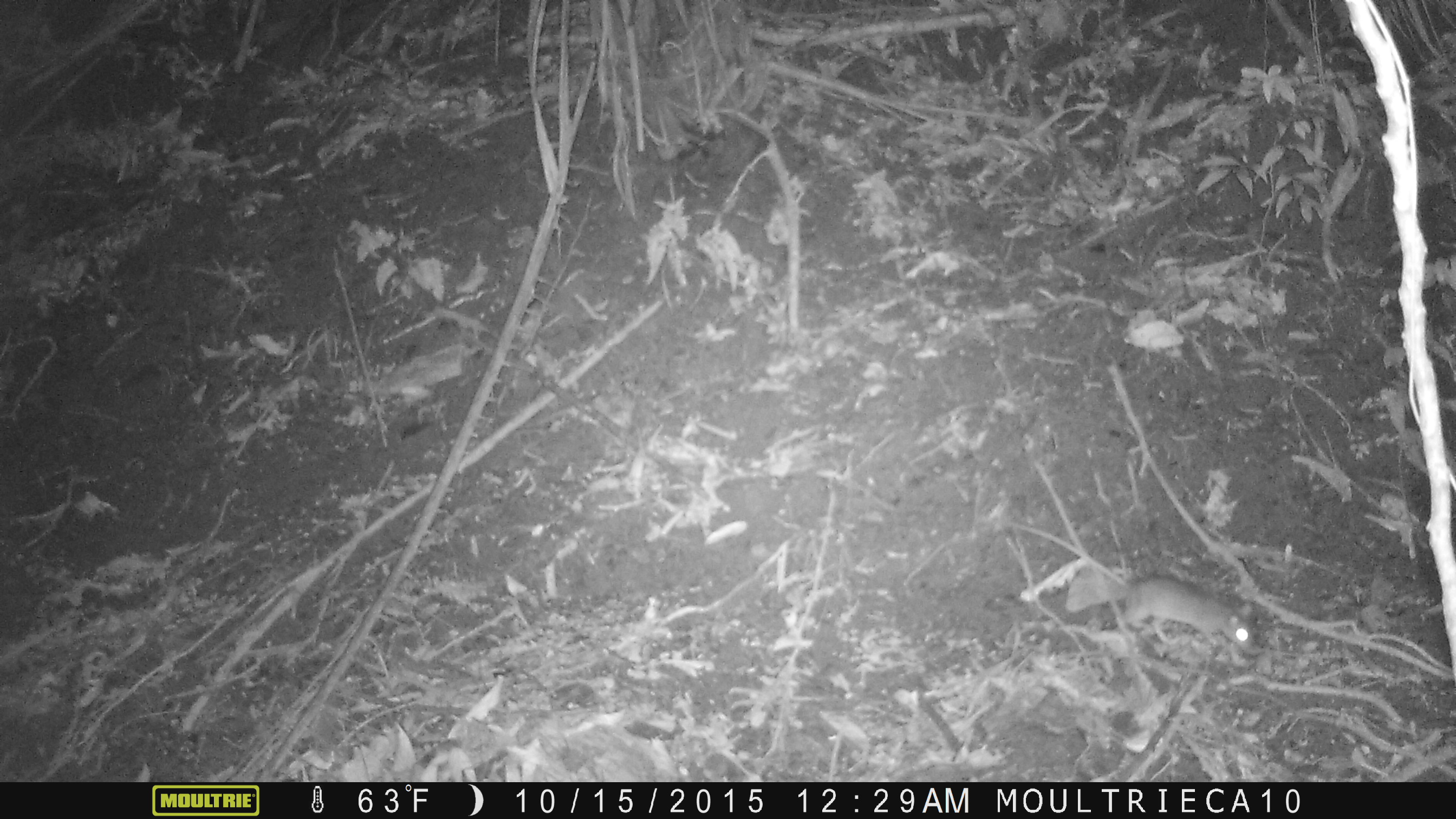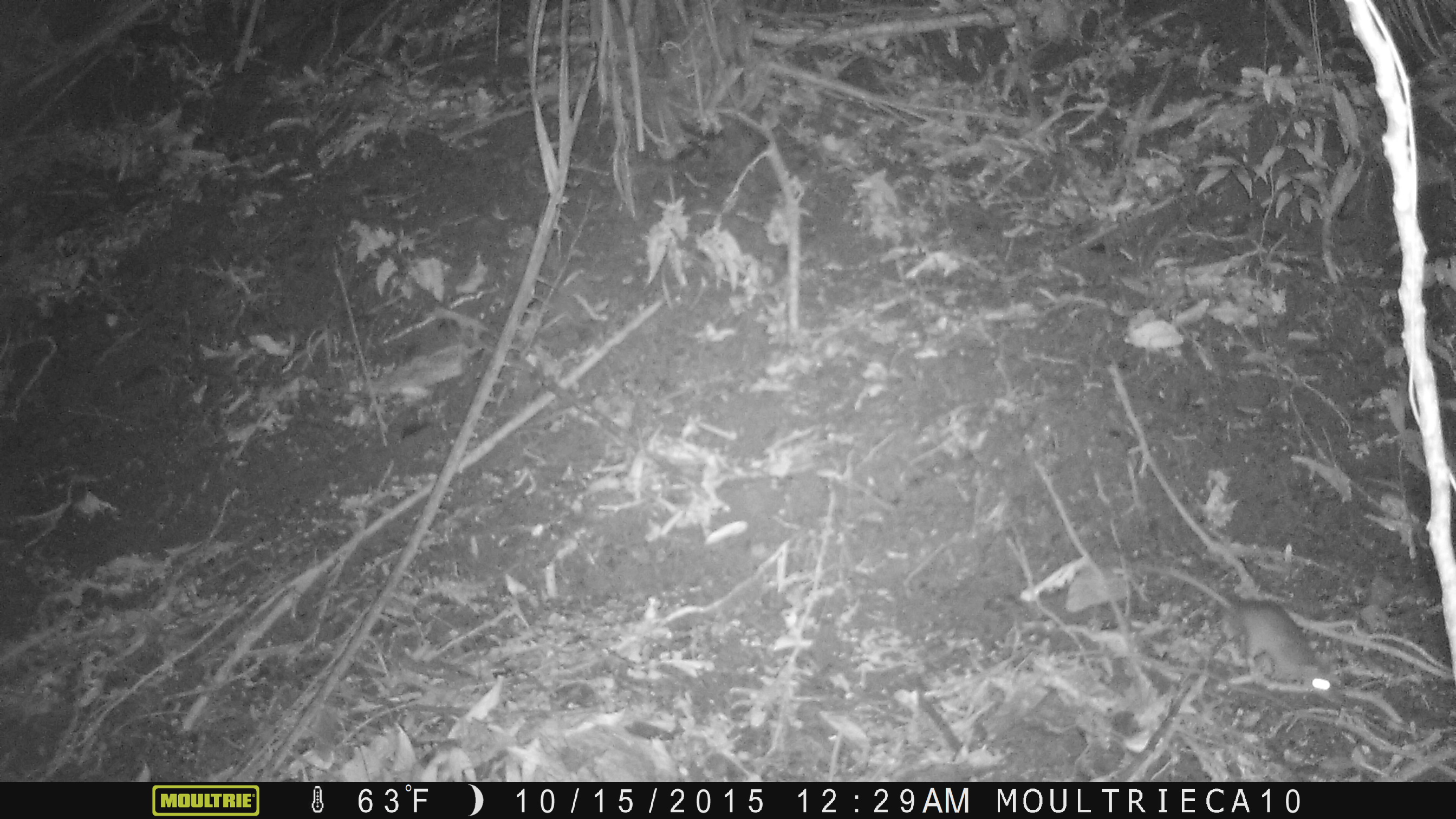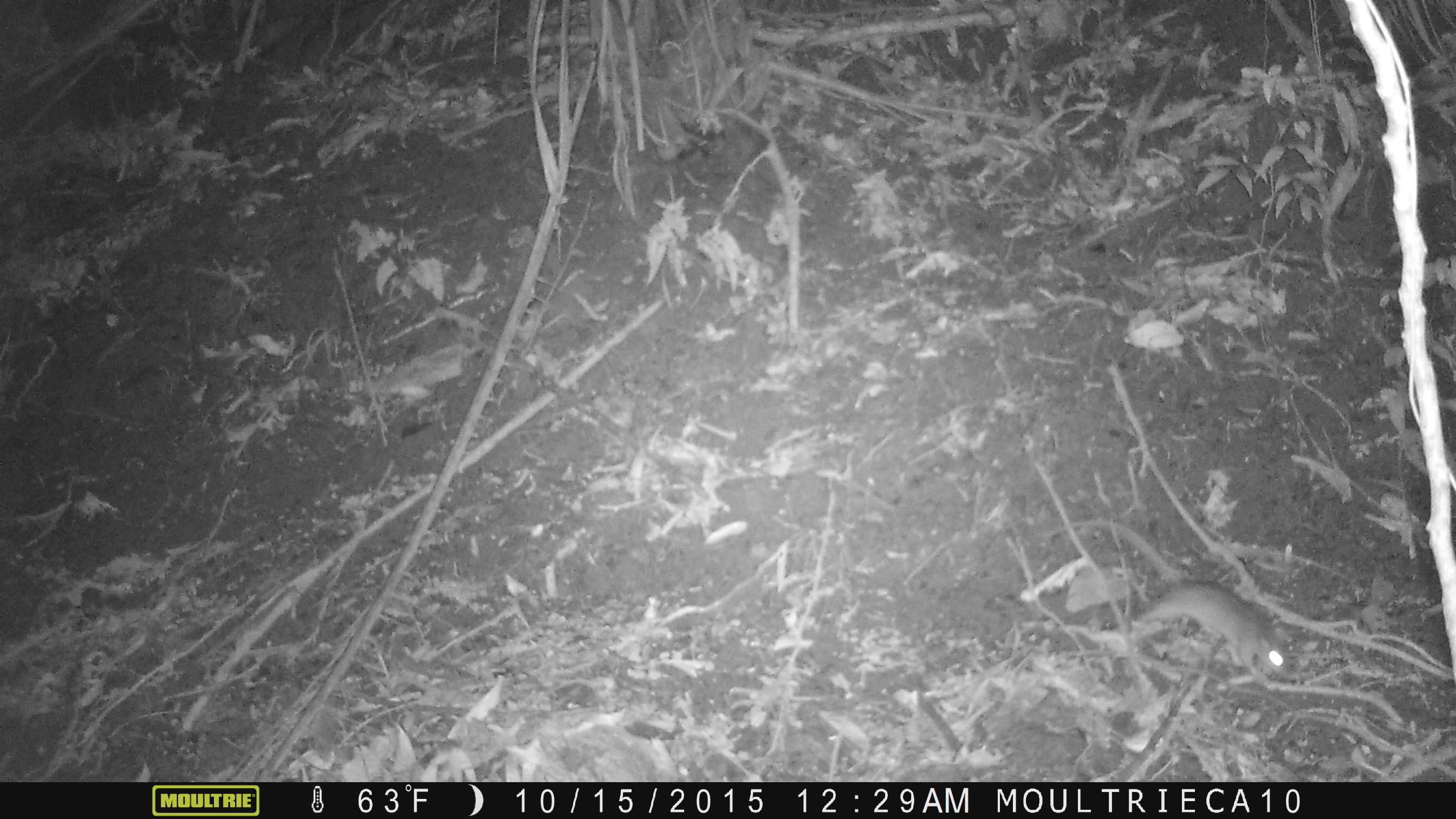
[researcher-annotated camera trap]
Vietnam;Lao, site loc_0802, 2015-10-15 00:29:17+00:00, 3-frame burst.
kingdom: Animalia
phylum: Chordata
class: Mammalia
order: Rodentia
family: Muridae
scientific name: Muridae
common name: old-world mice and rats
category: unidentified murid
Unidentified murid (old-world mice and rats) (Muridae). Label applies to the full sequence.